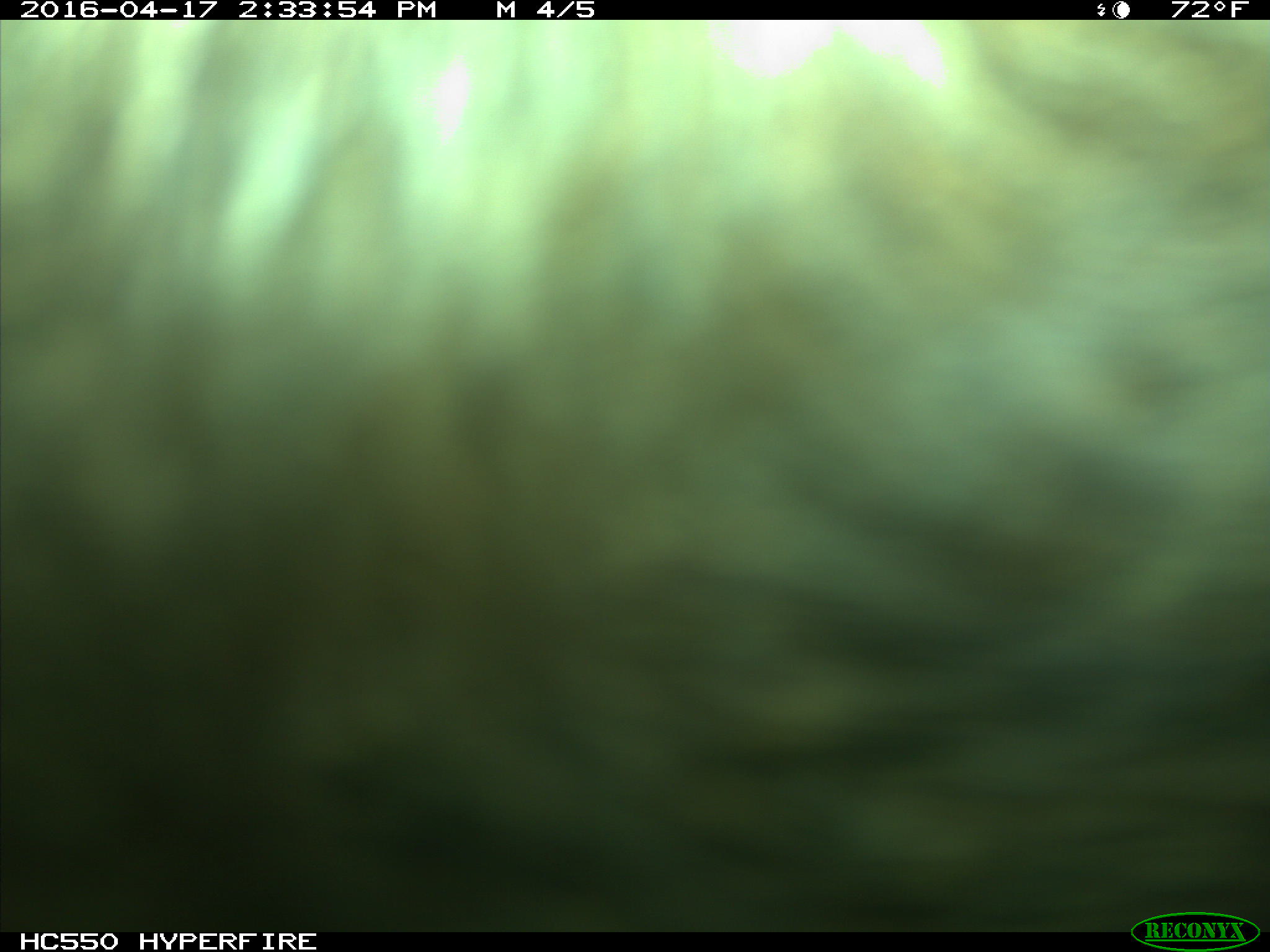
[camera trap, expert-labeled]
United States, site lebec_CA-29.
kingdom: Animalia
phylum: Chordata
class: Mammalia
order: Artiodactyla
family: Bovidae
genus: Bos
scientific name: Bos taurus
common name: domestic cow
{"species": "Bos taurus (domestic cow)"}